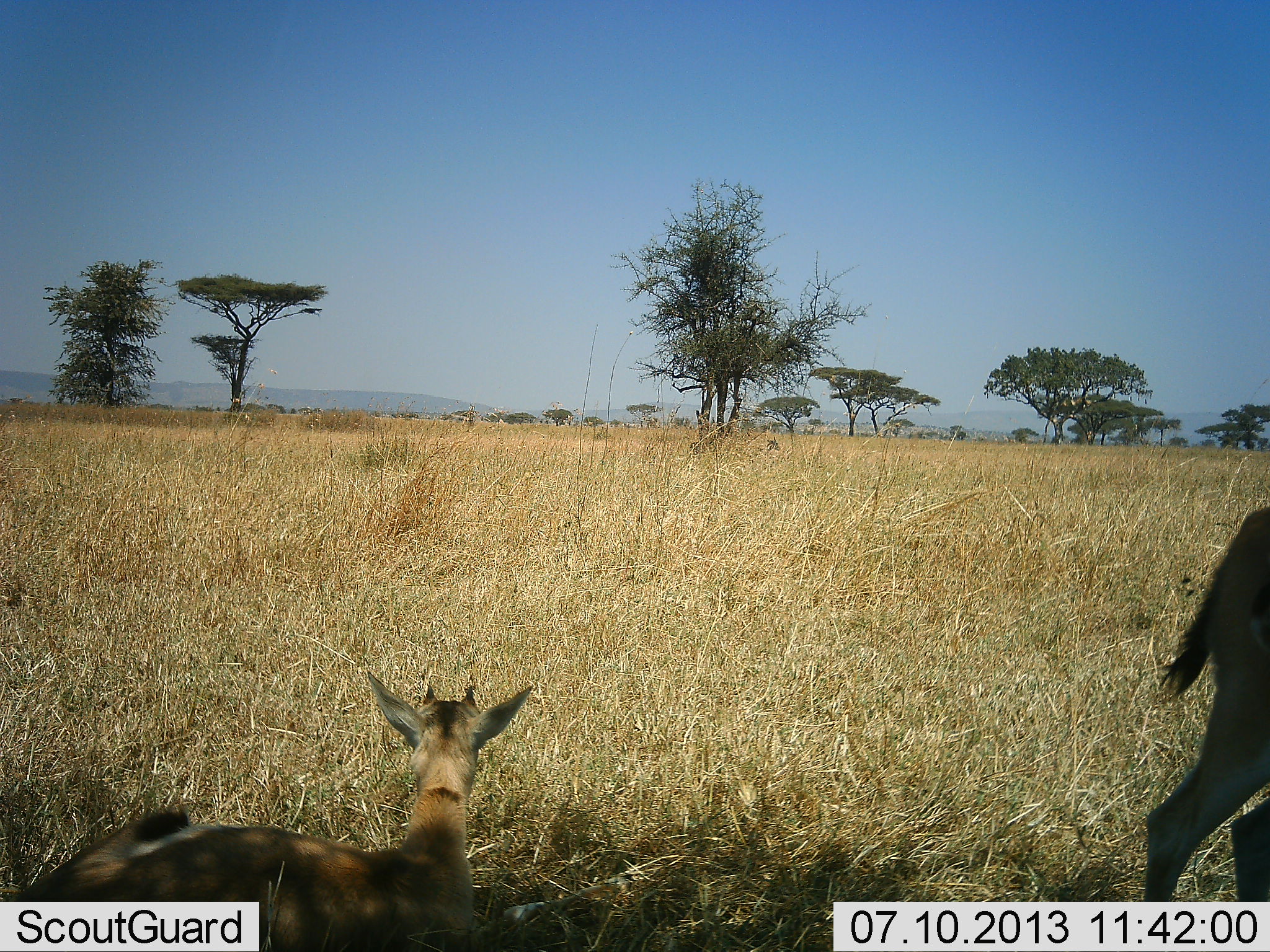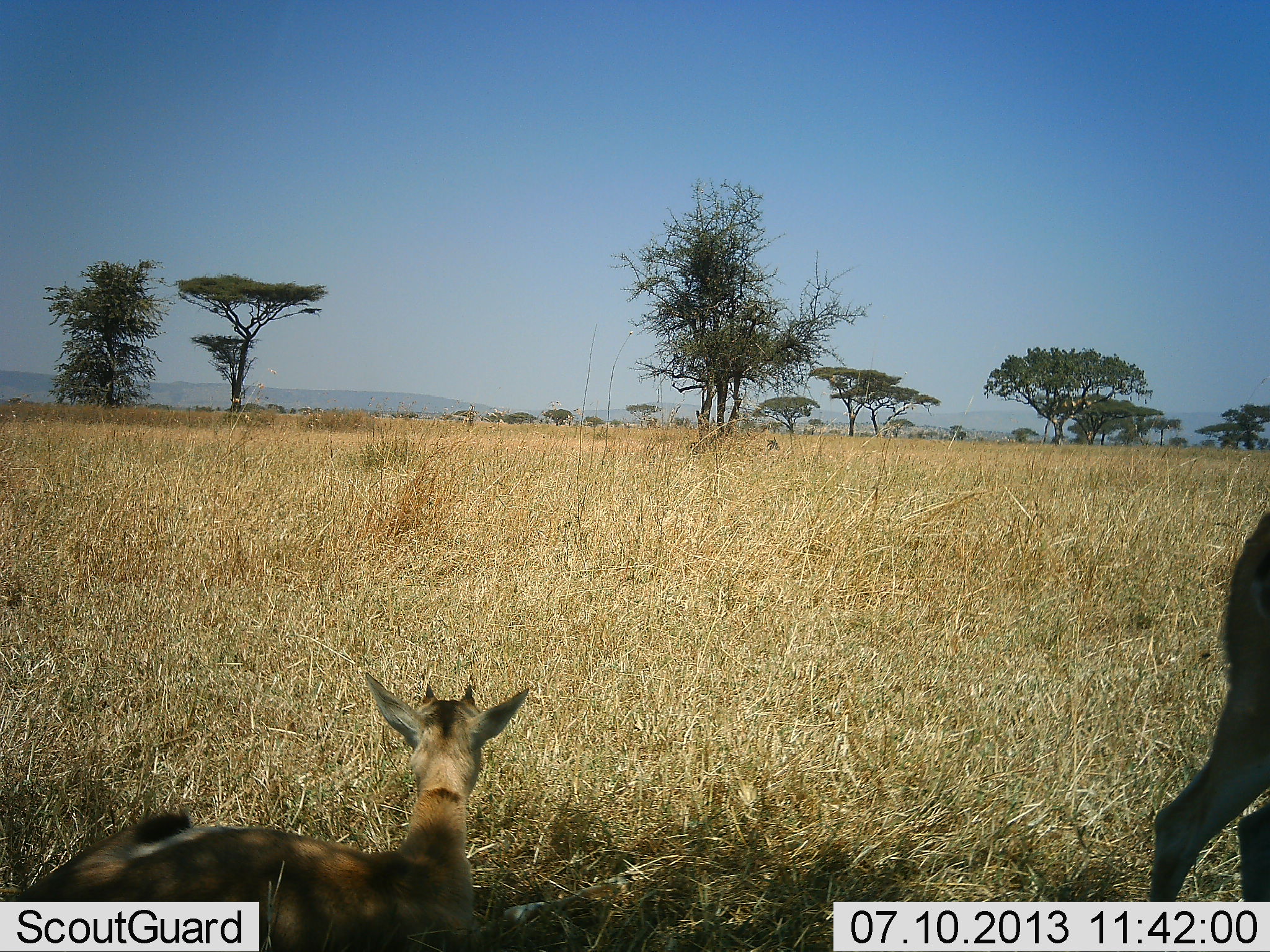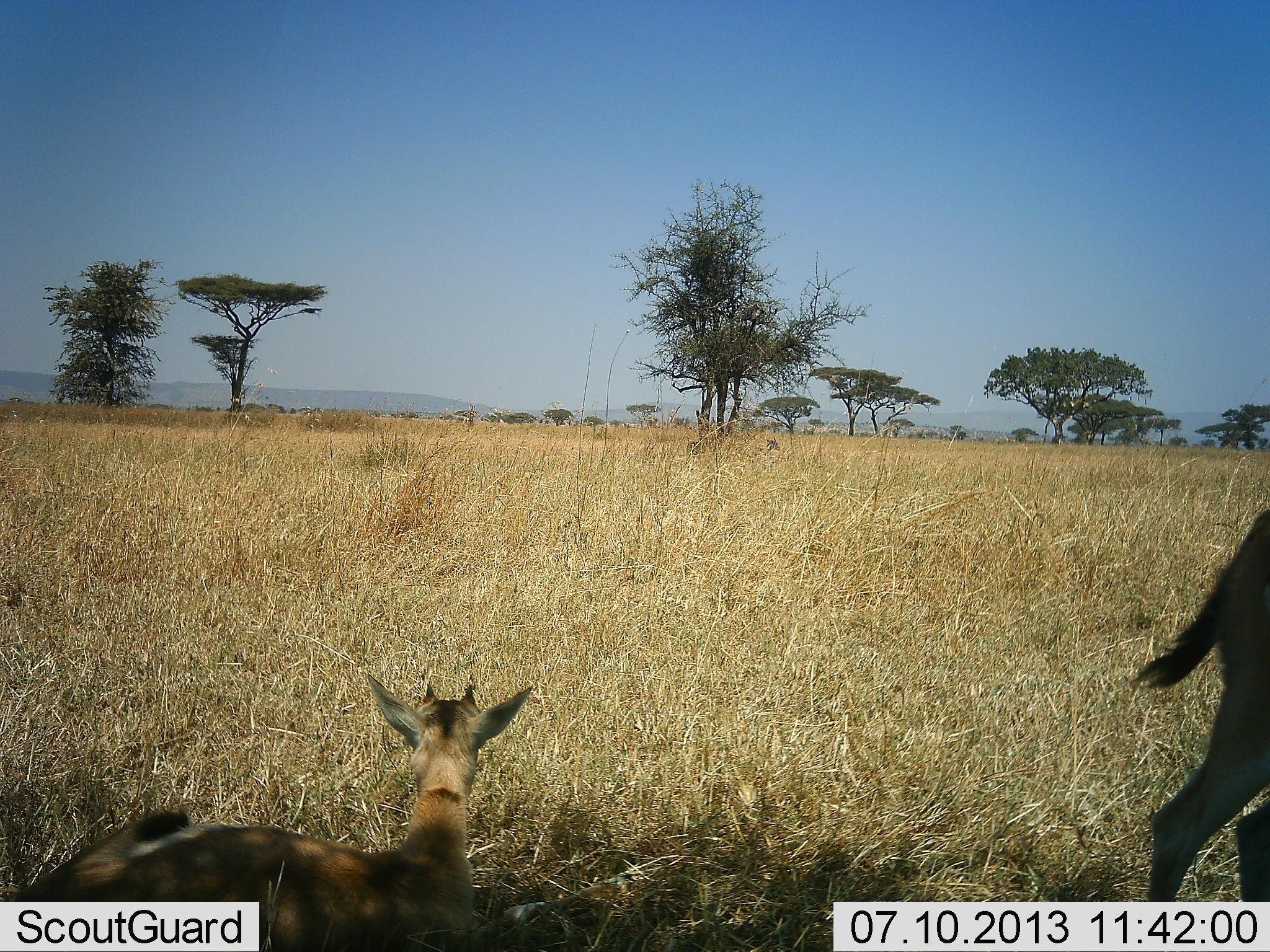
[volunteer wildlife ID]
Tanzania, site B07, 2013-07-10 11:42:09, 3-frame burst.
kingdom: Animalia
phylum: Chordata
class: Mammalia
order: Artiodactyla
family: Bovidae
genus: Eudorcas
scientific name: Eudorcas thomsonii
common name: thomson's gazelle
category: gazellethomsons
Gazellethomsons (thomson's gazelle) (Eudorcas thomsonii), count 2. Behavior (volunteer vote fractions): standing 82%, resting 88%, moving 6%, interacting 0%. Young present (vote fraction): 41%. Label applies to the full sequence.